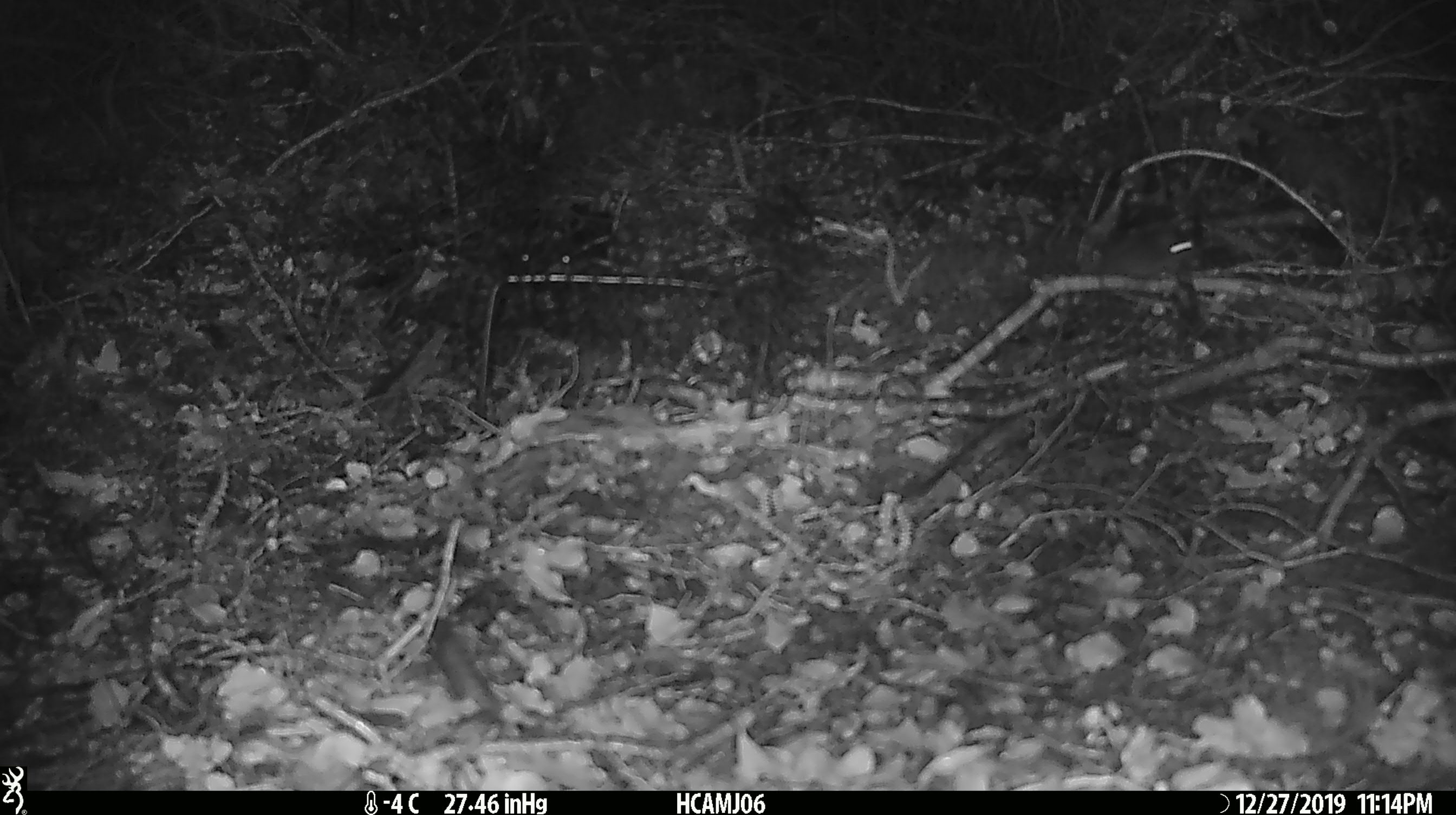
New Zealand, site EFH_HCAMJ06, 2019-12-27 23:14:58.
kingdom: Animalia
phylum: Chordata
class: Mammalia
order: Rodentia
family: Muridae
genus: Mus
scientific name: Mus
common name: mouse